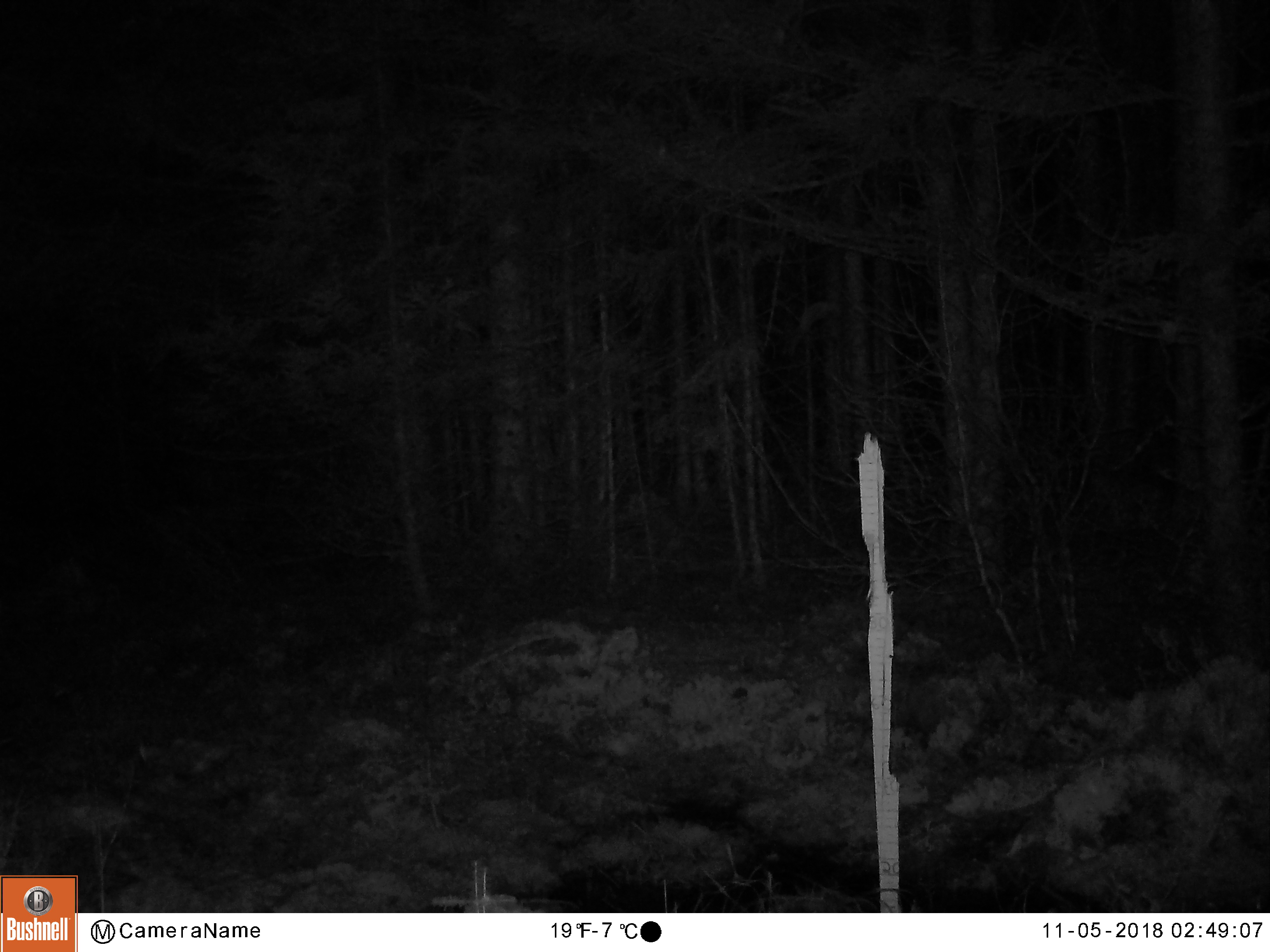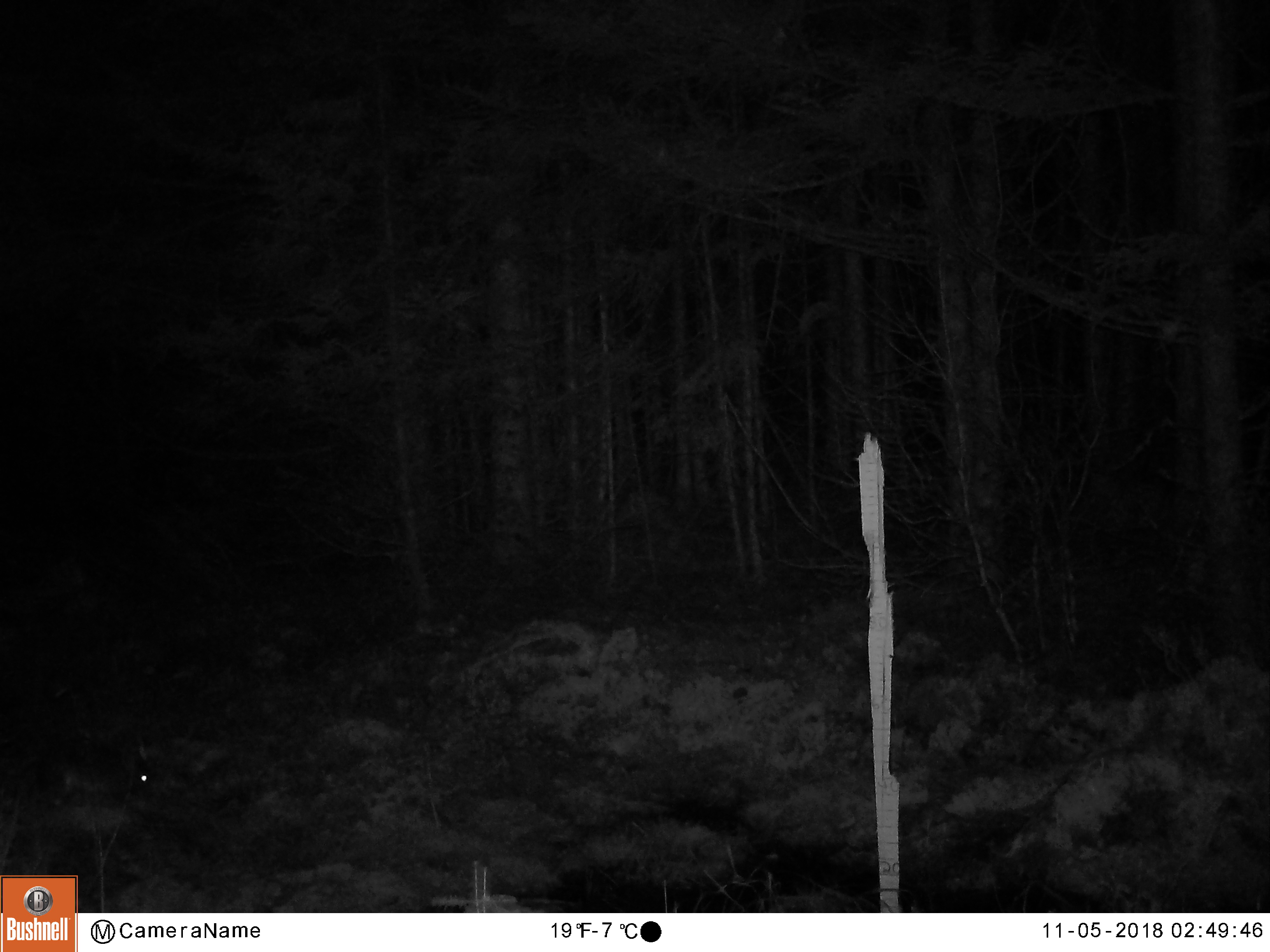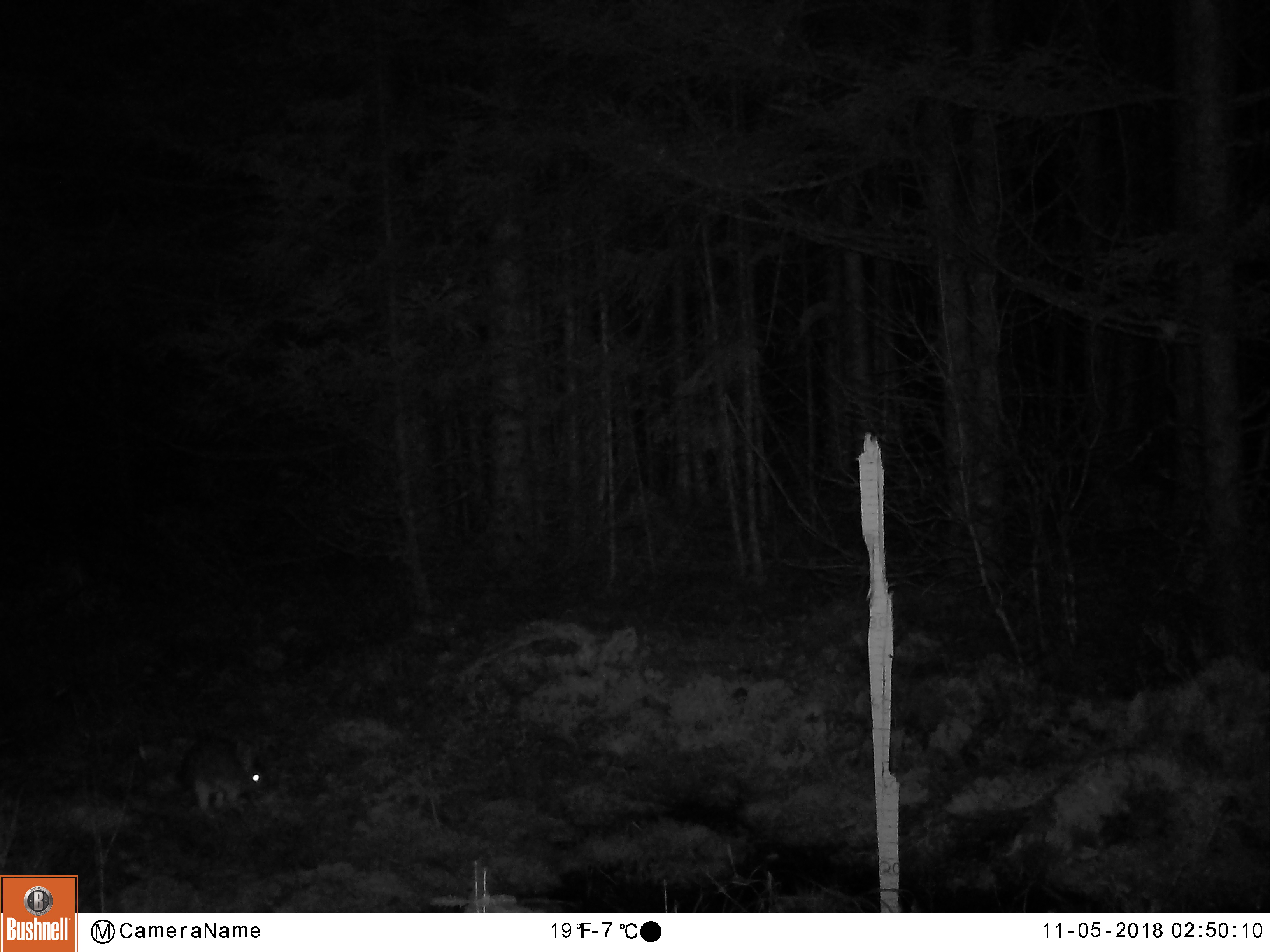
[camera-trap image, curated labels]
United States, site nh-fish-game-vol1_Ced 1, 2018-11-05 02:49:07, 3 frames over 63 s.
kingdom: Animalia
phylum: Chordata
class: Mammalia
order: Lagomorpha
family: Leporidae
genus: Lepus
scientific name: Lepus americanus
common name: snowshoe hare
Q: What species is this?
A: Snowshoe hare (Lepus americanus).